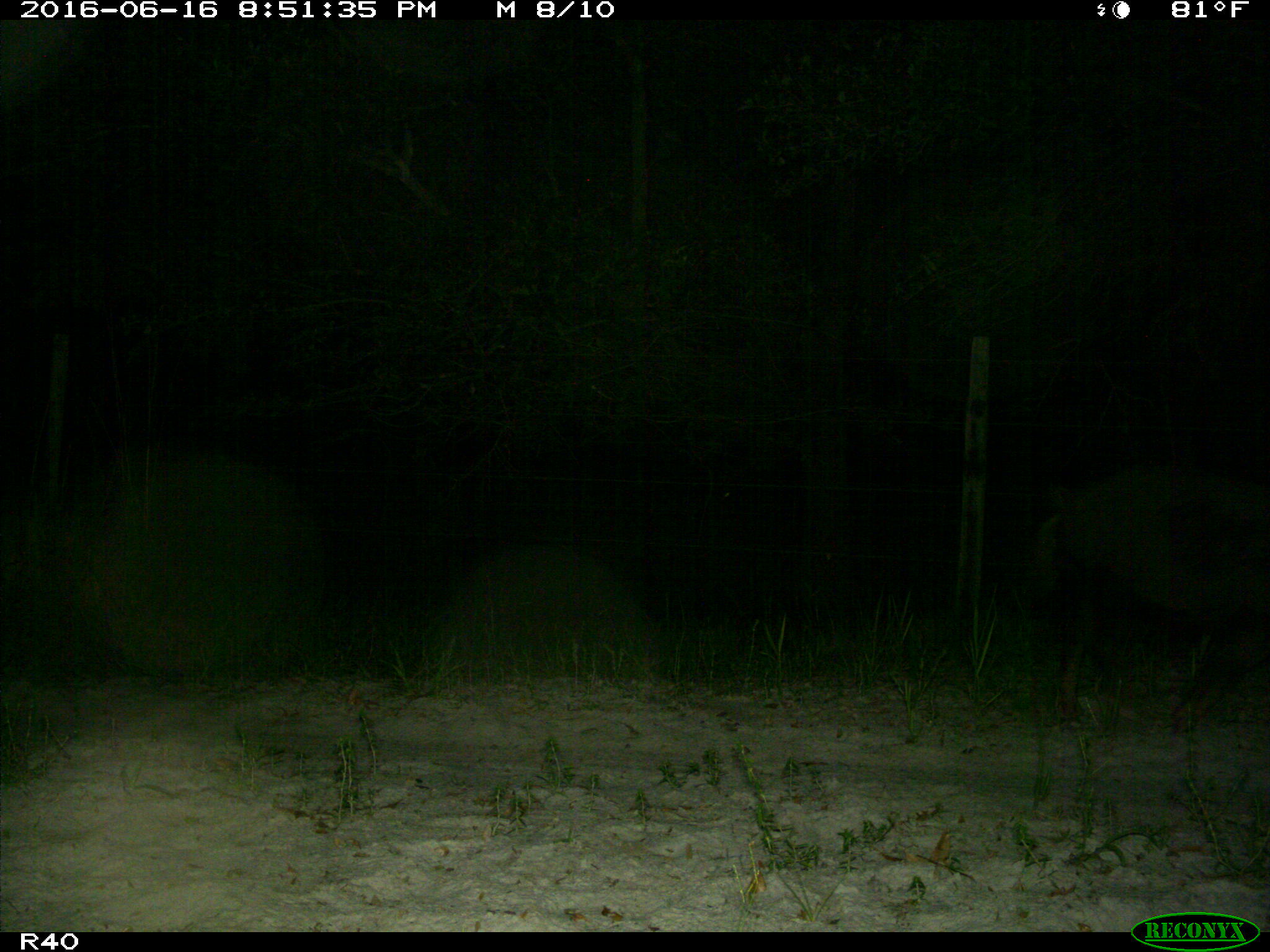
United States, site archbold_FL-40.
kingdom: Animalia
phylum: Chordata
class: Mammalia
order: Artiodactyla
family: Suidae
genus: Sus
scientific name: Sus scrofa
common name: wild boar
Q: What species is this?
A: Sus scrofa (wild boar).